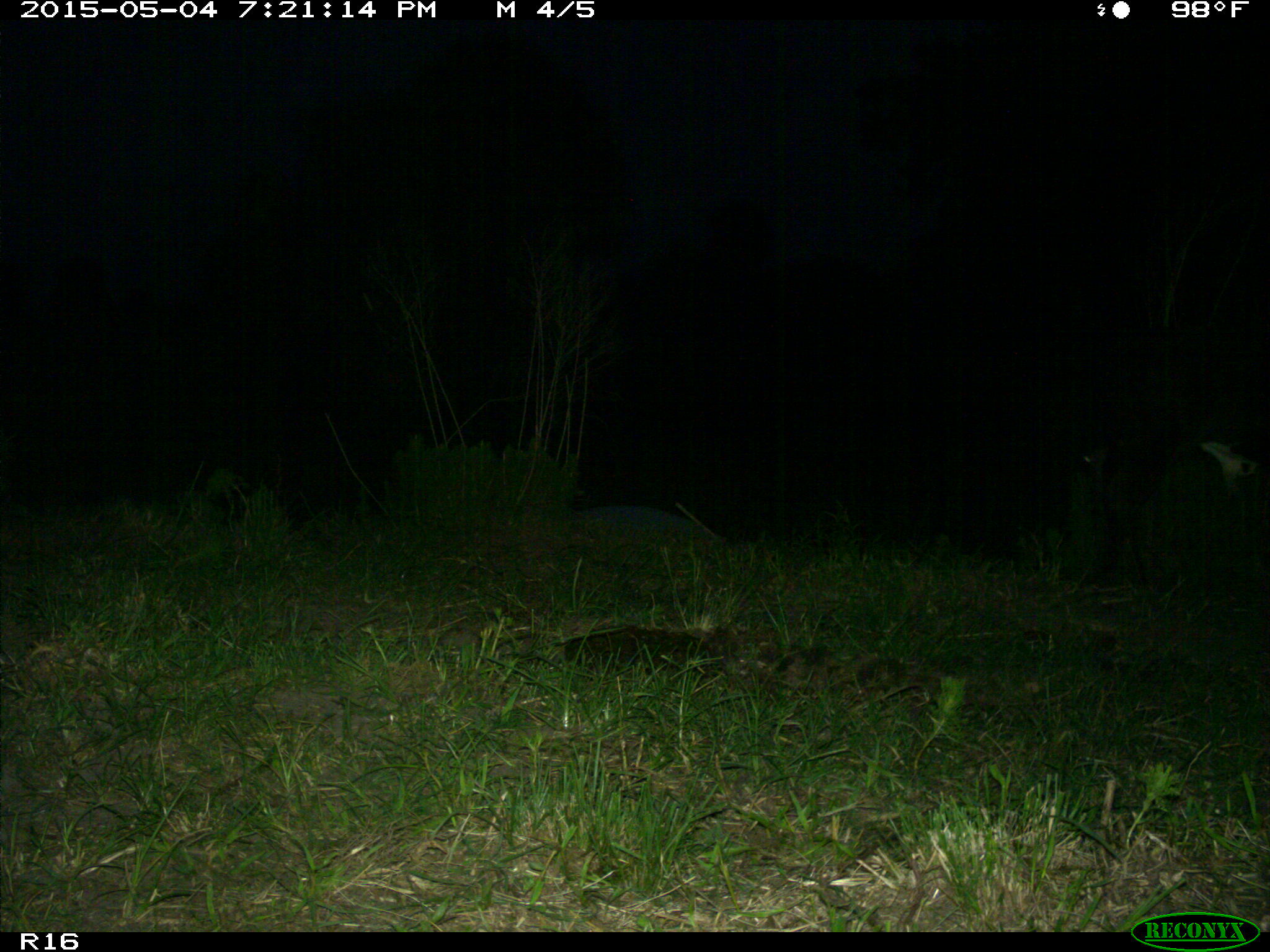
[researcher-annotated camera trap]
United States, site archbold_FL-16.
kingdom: Animalia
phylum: Chordata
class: Mammalia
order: Artiodactyla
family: Bovidae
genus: Bos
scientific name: Bos taurus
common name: domestic cow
Bos taurus (domestic cow).